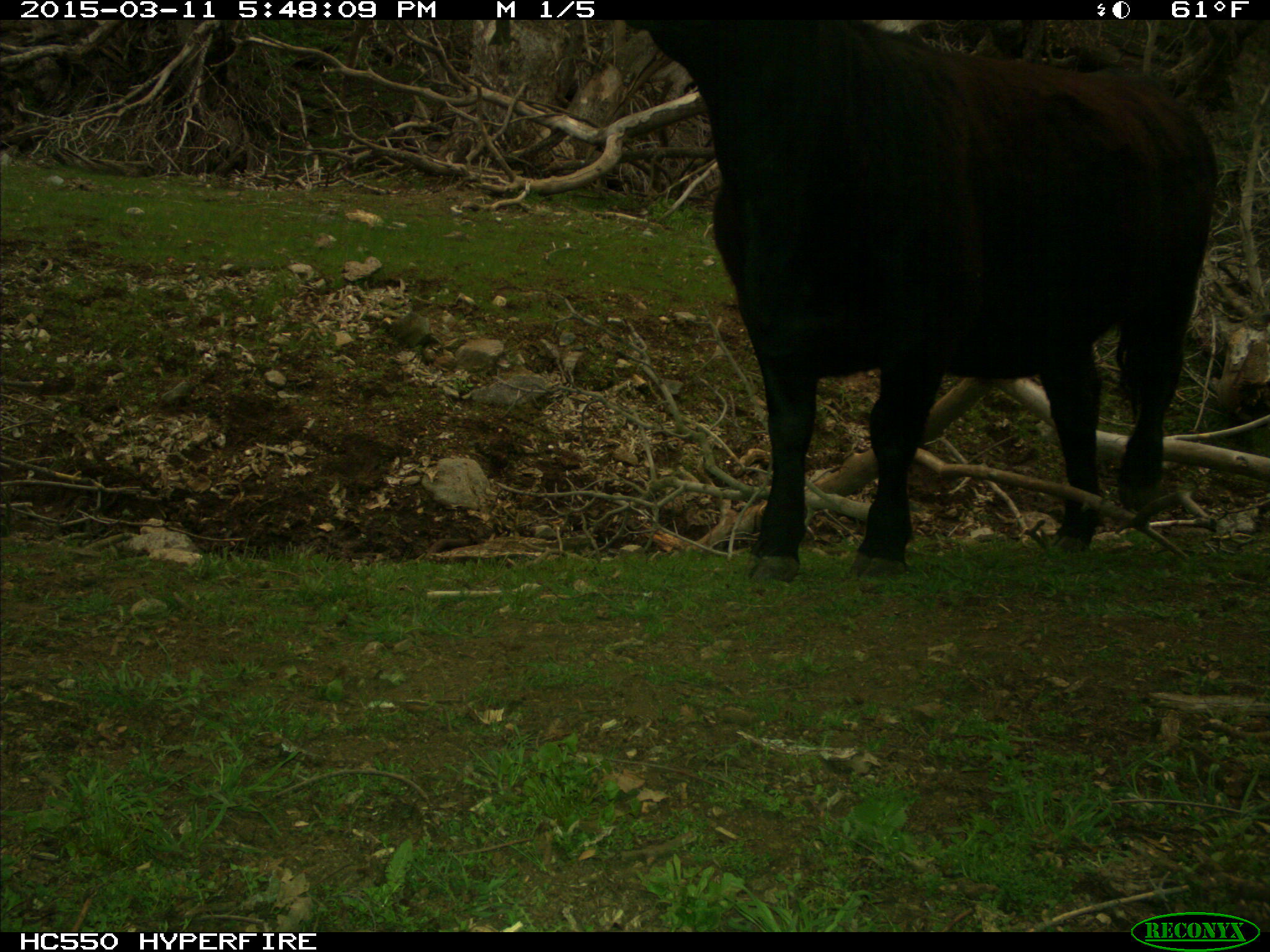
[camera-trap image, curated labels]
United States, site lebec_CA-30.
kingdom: Animalia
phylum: Chordata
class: Mammalia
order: Artiodactyla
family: Bovidae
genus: Bos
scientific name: Bos taurus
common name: domestic cow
Bos taurus (domestic cow).